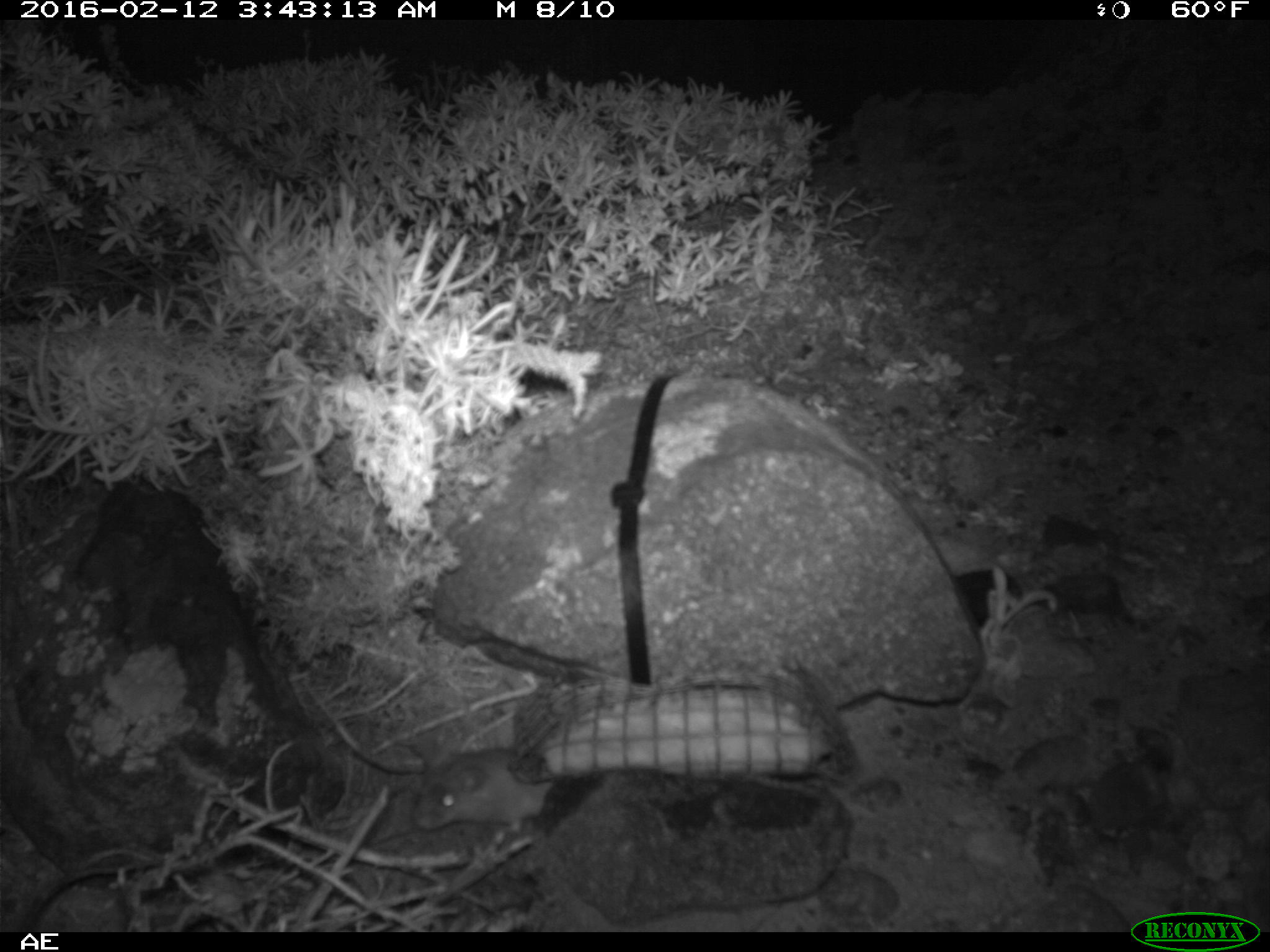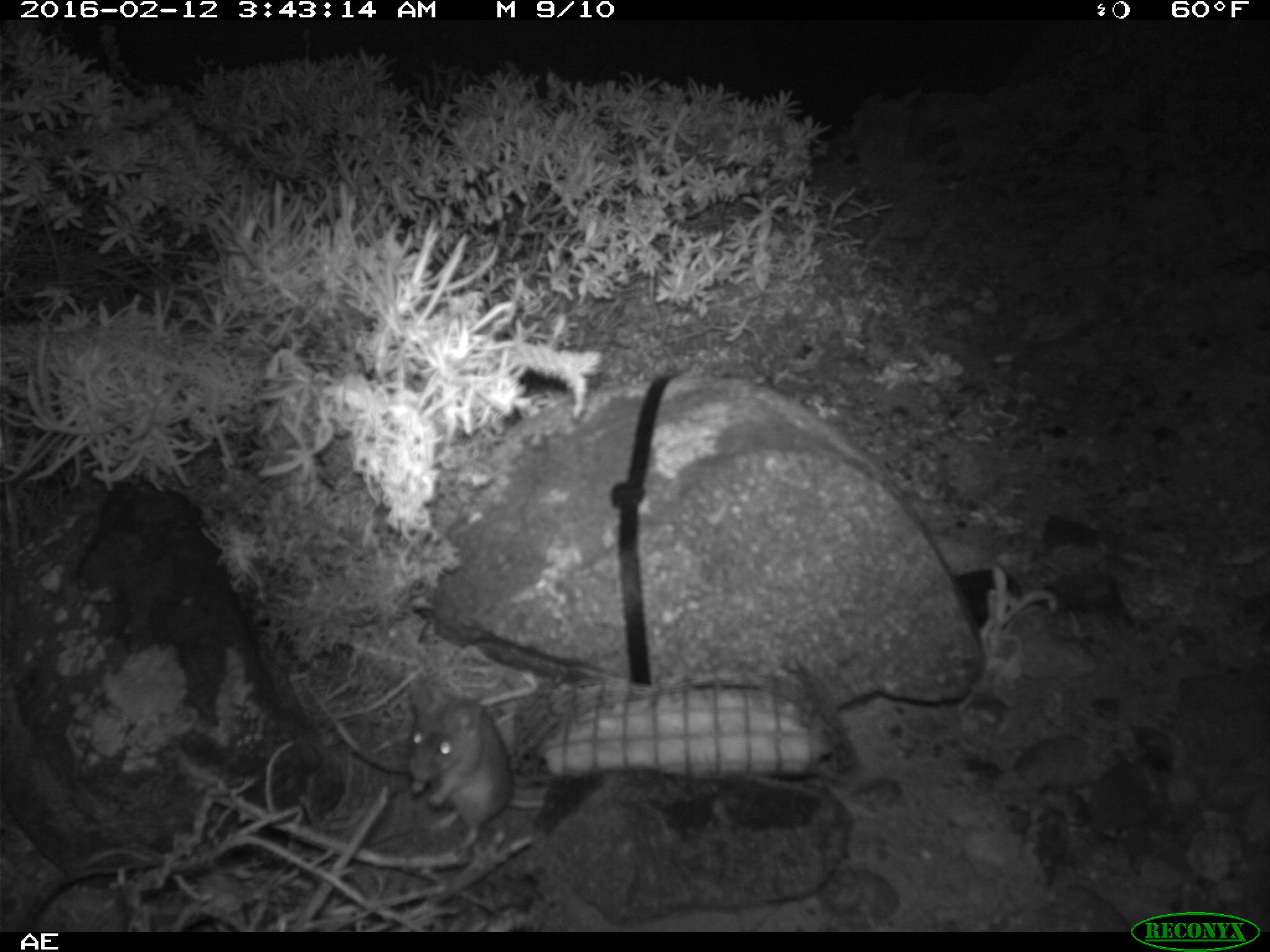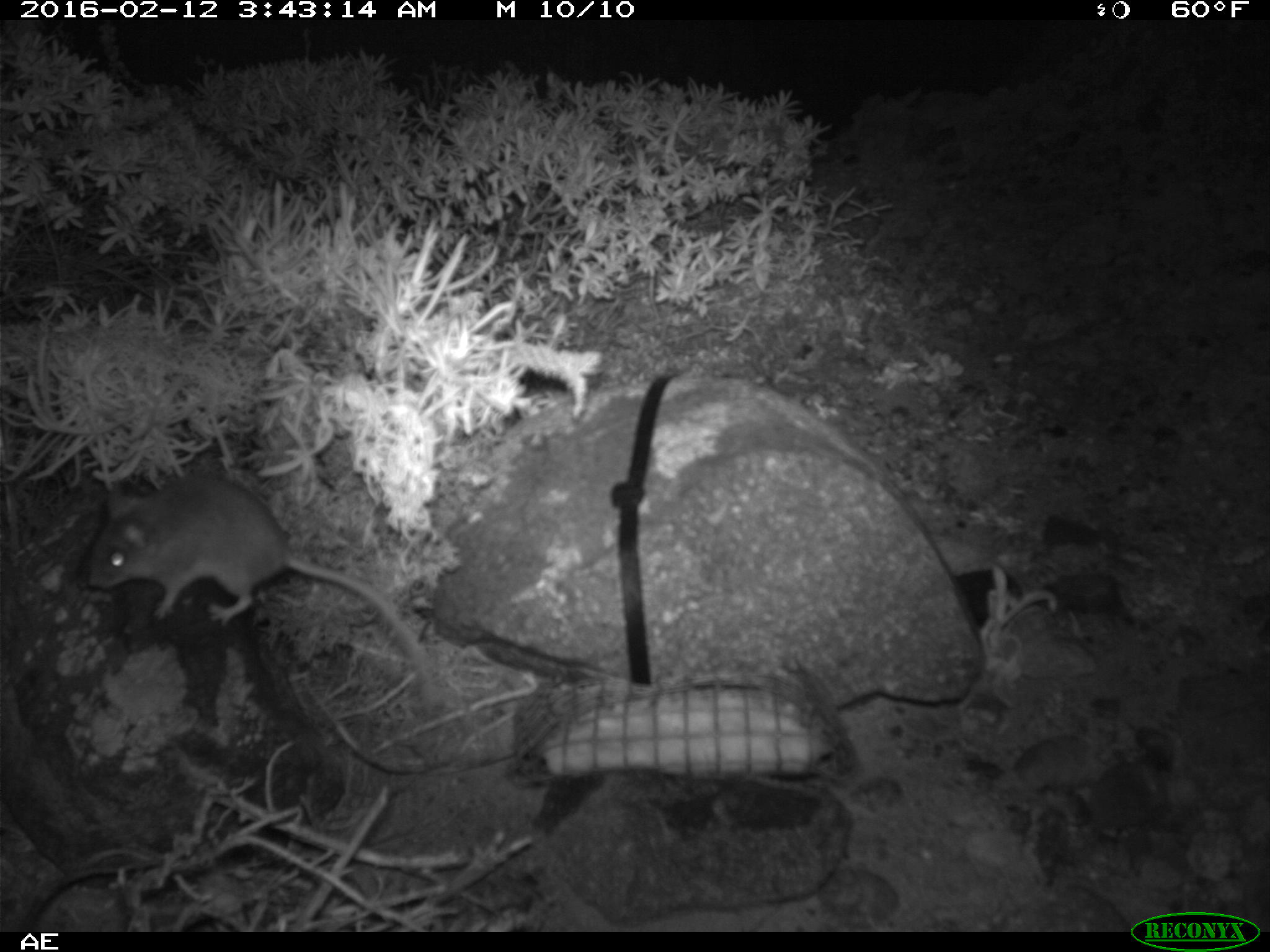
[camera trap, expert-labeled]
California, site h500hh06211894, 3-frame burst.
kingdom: Animalia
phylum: Chordata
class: Mammalia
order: Rodentia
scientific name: Rodentia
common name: rodent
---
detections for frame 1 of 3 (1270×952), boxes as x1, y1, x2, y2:
rodent: 414, 746, 556, 842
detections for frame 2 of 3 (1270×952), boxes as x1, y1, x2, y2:
rodent: 406, 678, 512, 851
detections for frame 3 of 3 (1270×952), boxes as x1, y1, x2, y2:
rodent: 88, 474, 440, 697